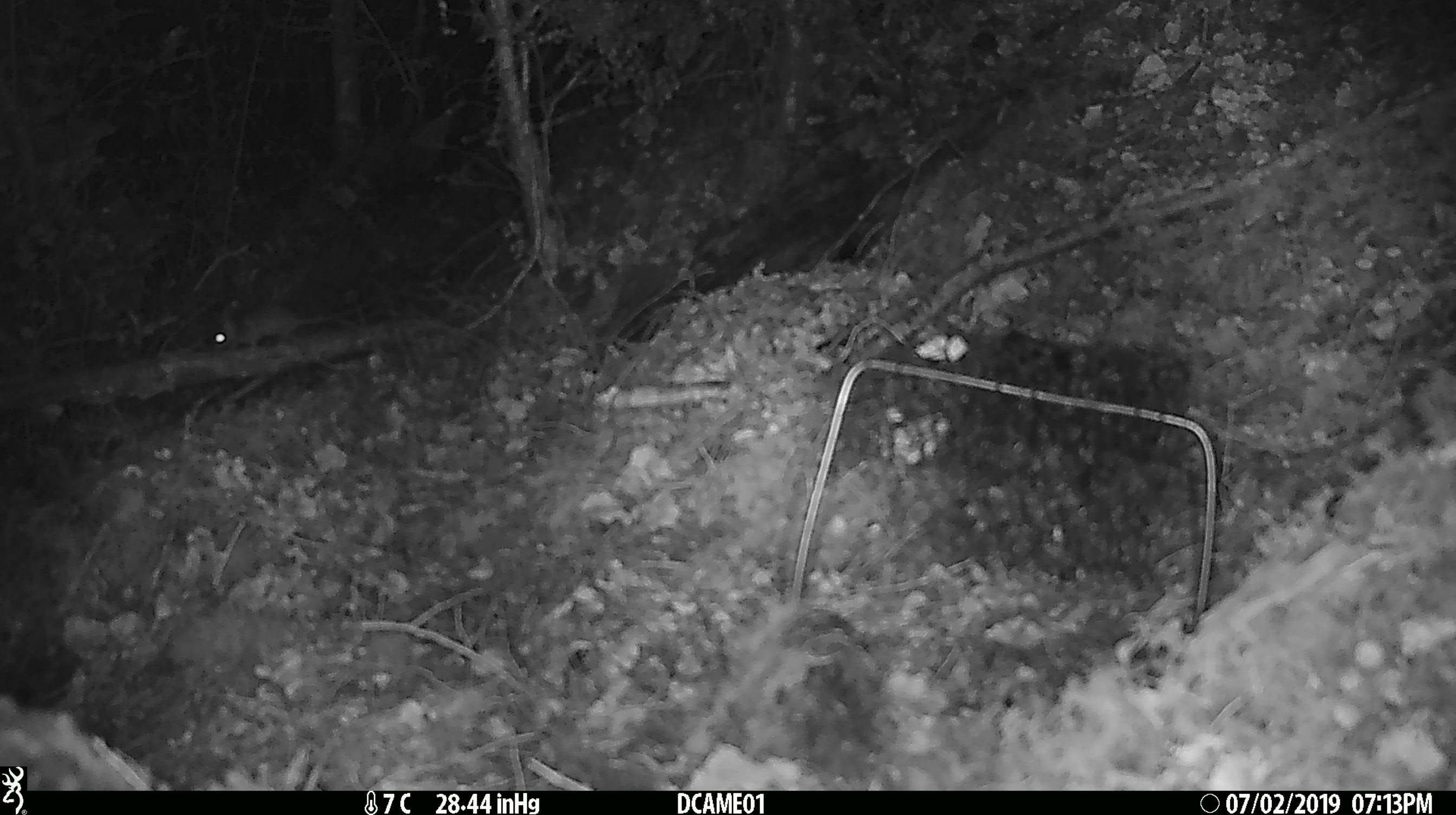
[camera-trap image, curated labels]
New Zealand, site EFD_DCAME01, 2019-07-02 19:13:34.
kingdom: Animalia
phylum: Chordata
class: Mammalia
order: Rodentia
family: Muridae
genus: Mus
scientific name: Mus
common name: mouse